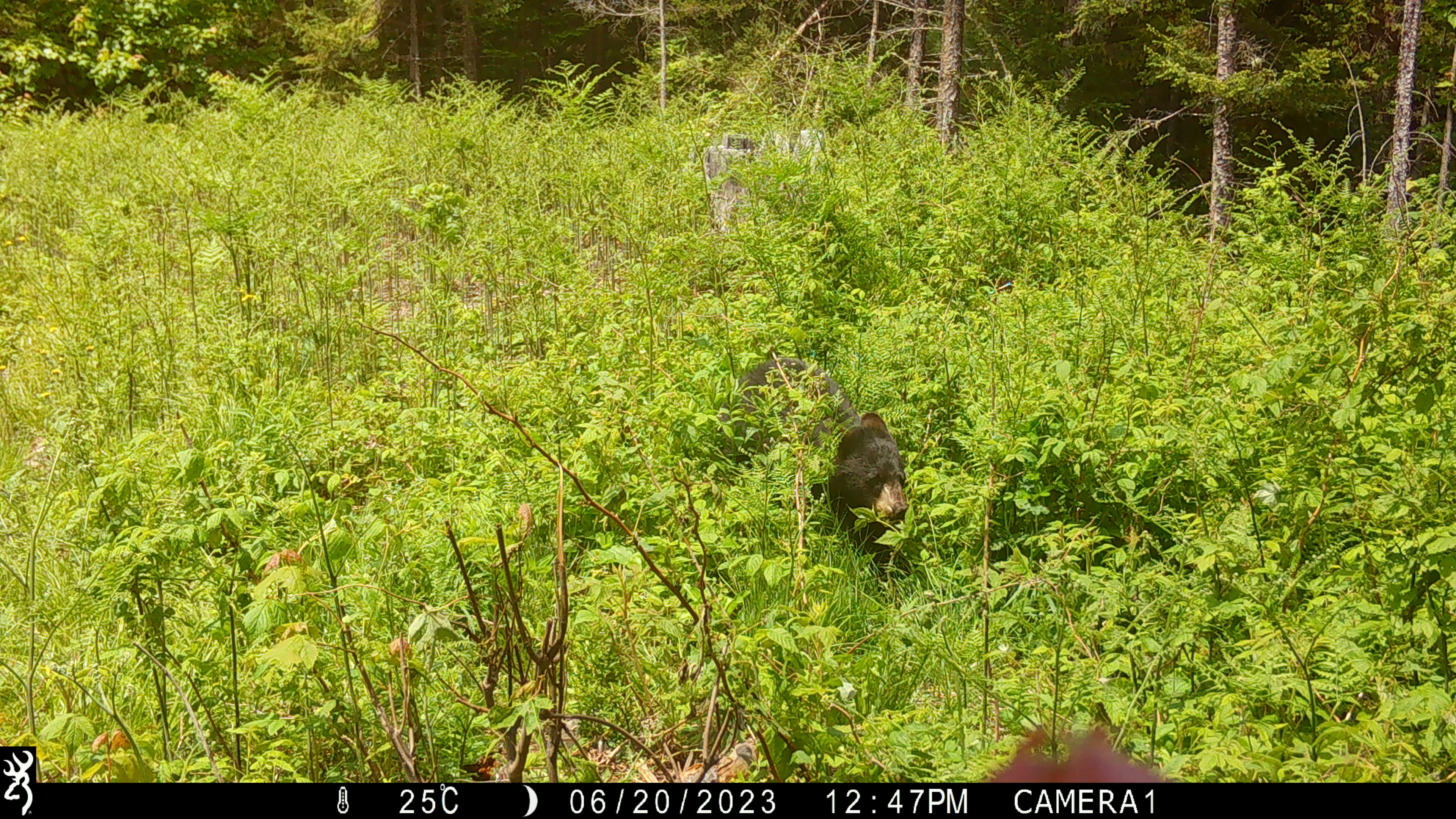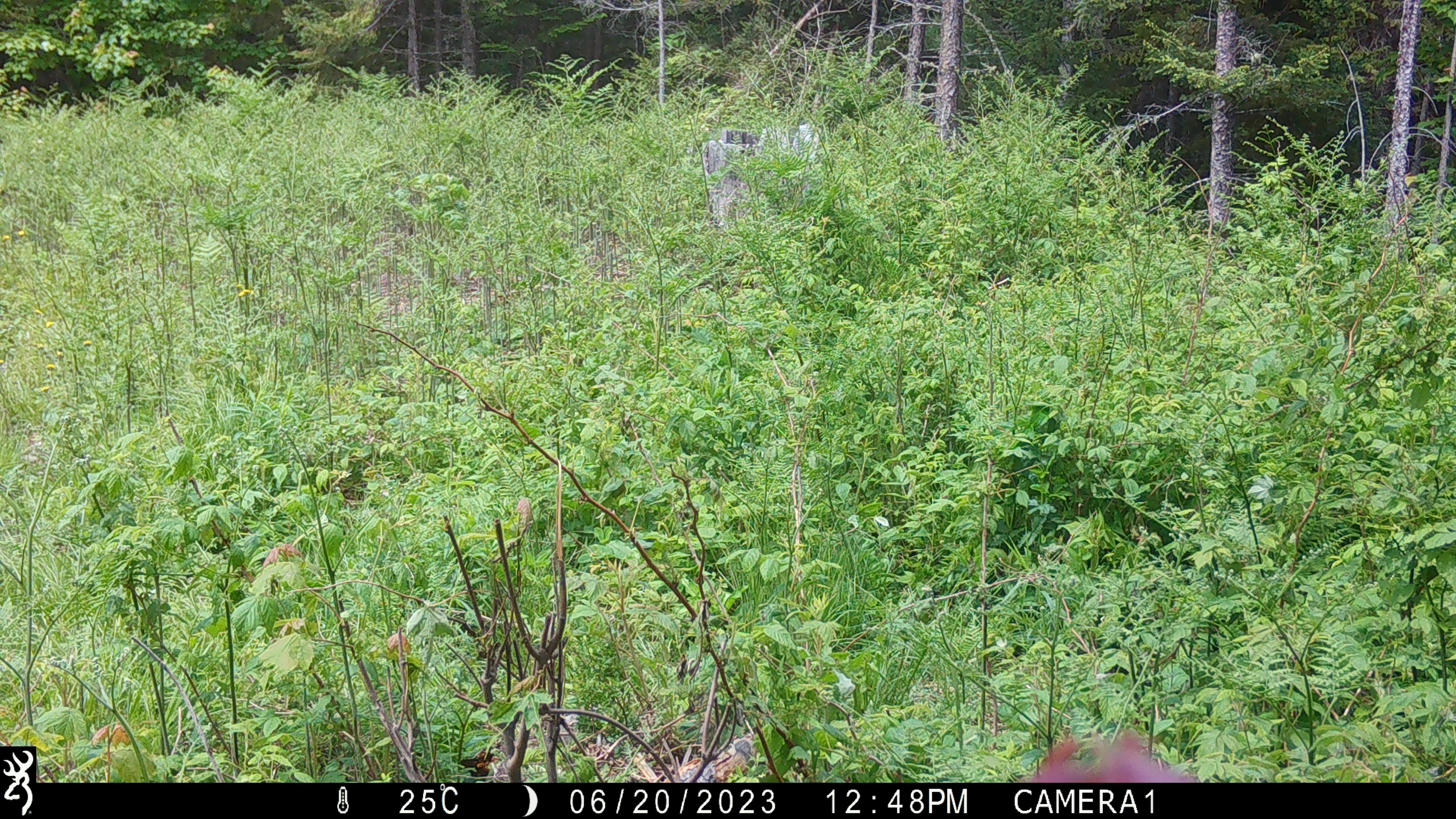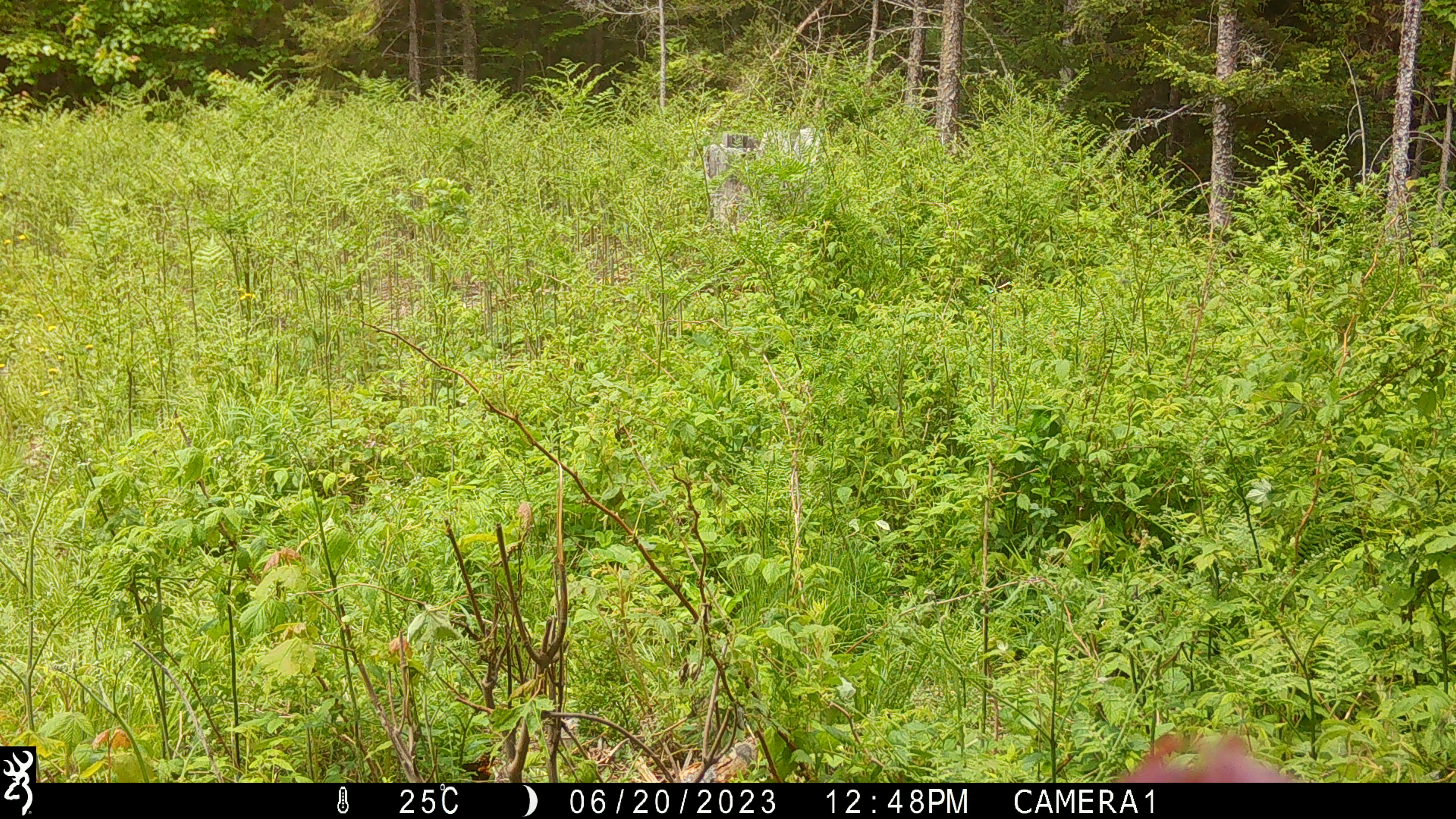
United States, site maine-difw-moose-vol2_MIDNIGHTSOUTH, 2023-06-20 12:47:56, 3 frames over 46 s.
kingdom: Animalia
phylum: Chordata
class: Mammalia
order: Carnivora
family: Ursidae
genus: Ursus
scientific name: Ursus americanus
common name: black bear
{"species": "black bear (Ursus americanus)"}